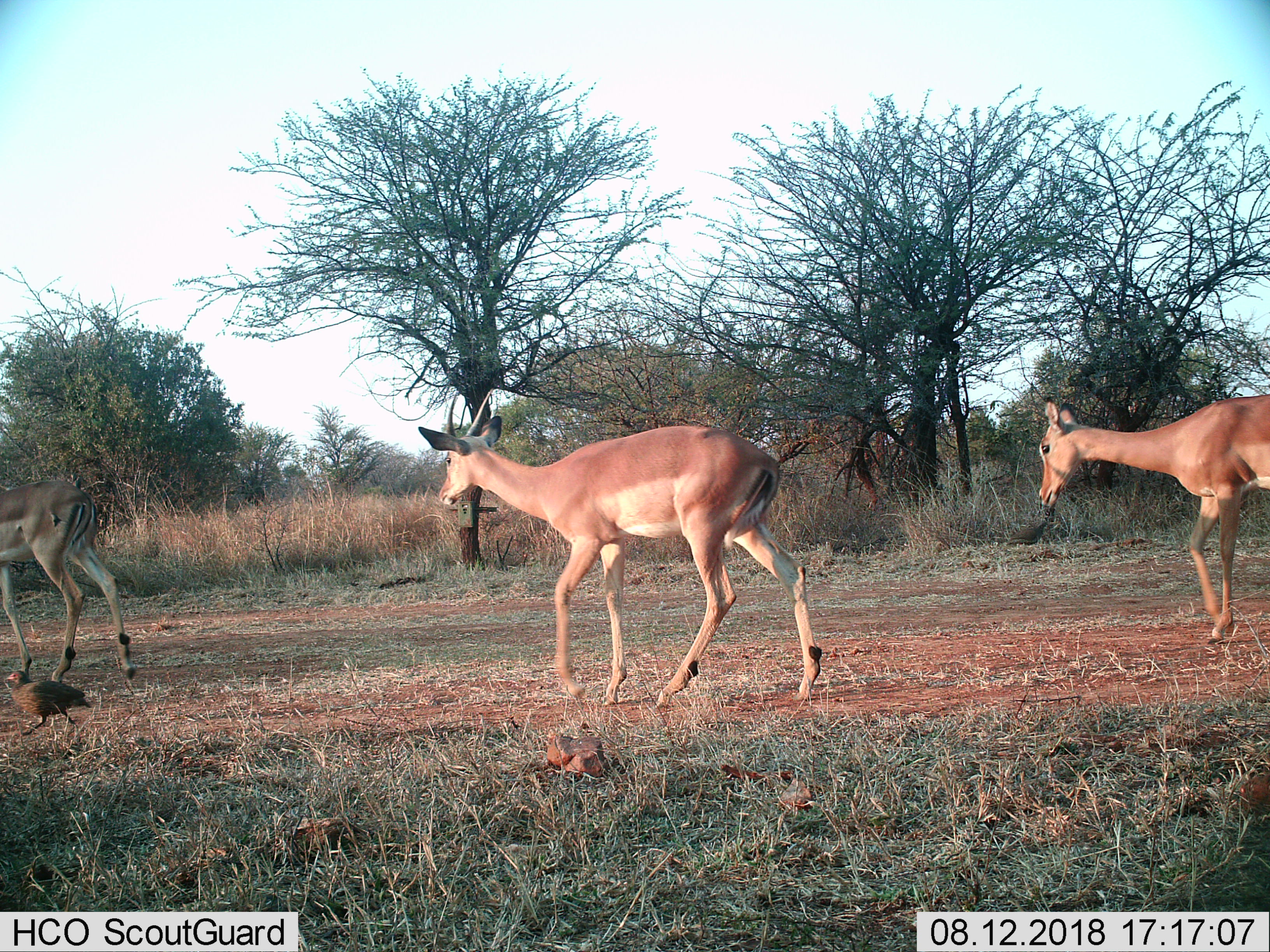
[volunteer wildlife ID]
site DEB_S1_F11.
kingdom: Animalia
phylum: Chordata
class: Aves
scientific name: Aves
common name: bird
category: birdother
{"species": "birdother (bird) (Aves)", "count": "1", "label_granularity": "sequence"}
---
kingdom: Animalia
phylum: Chordata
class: Mammalia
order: Artiodactyla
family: Bovidae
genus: Aepyceros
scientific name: Aepyceros melampus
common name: impala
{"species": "impala (Aepyceros melampus)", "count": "3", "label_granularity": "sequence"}